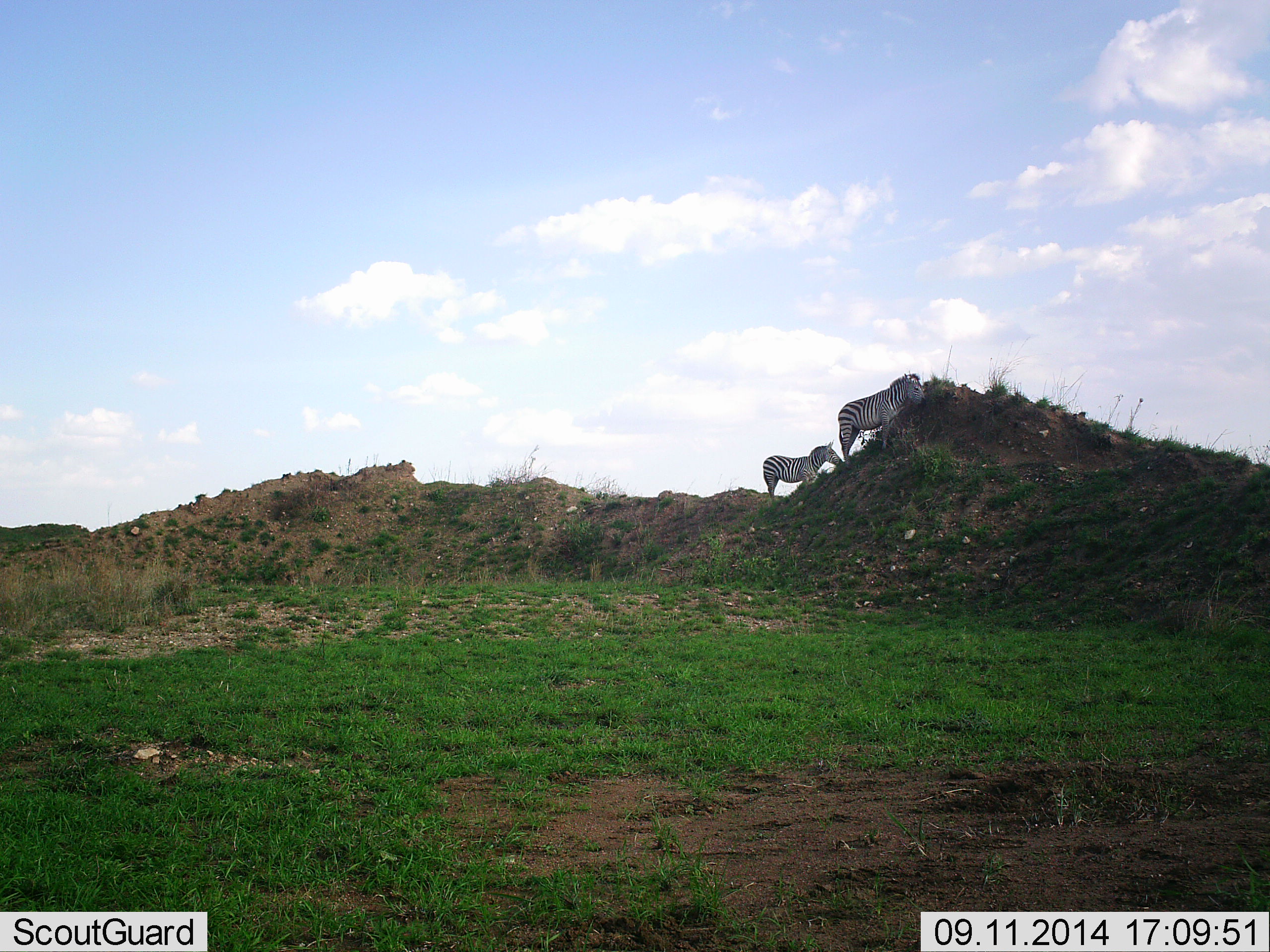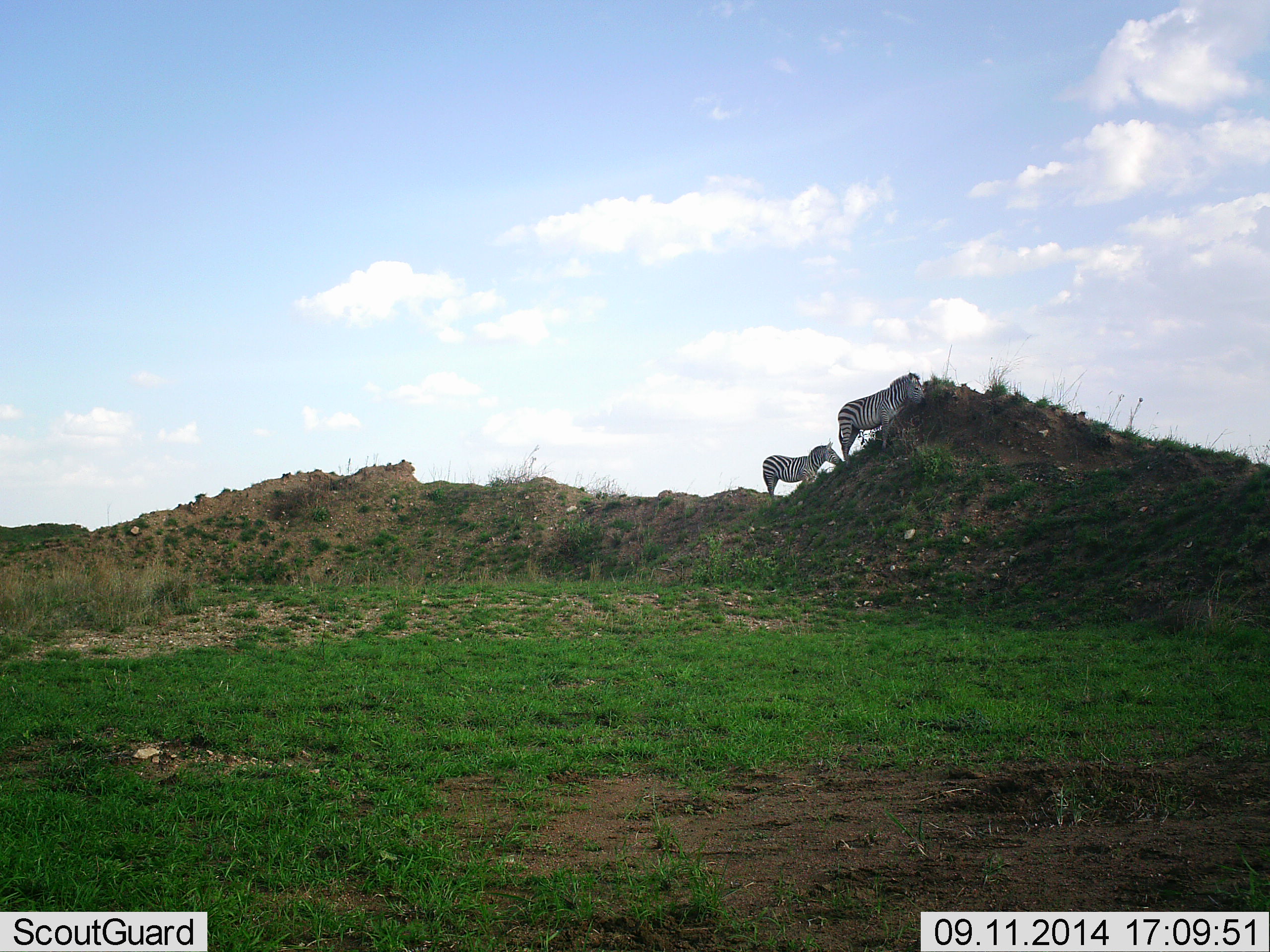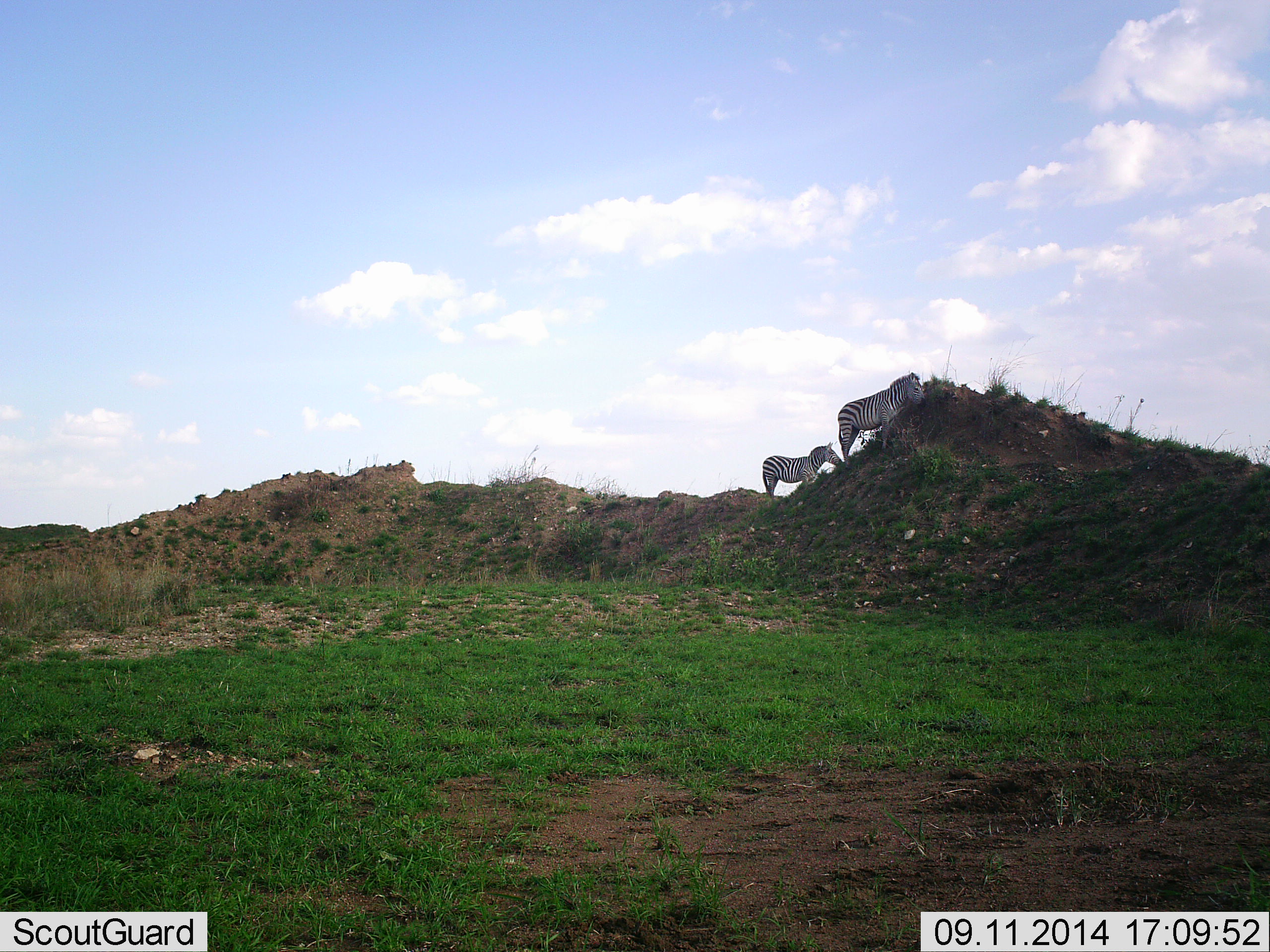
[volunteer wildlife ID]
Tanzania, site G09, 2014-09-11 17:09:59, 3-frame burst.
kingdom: Animalia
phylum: Chordata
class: Mammalia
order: Perissodactyla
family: Equidae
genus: Equus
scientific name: Equus quagga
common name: plains zebra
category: zebra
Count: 2.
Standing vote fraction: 64%.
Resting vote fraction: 9%.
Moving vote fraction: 27%.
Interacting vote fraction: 9%.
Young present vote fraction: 0%.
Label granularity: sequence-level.